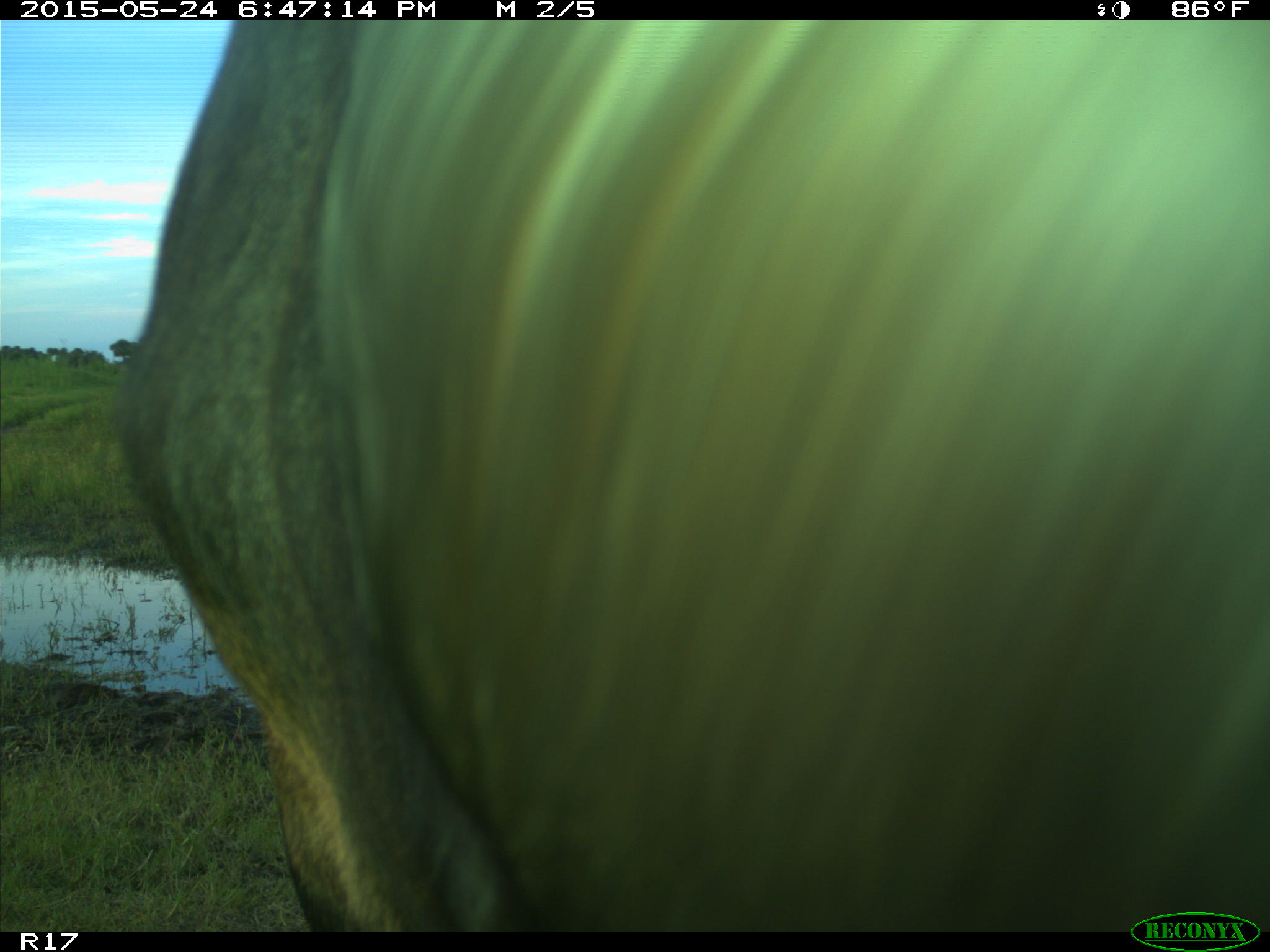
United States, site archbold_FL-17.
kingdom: Animalia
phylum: Chordata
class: Mammalia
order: Artiodactyla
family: Bovidae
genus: Bos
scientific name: Bos taurus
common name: domestic cow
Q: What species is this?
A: Bos taurus (domestic cow).